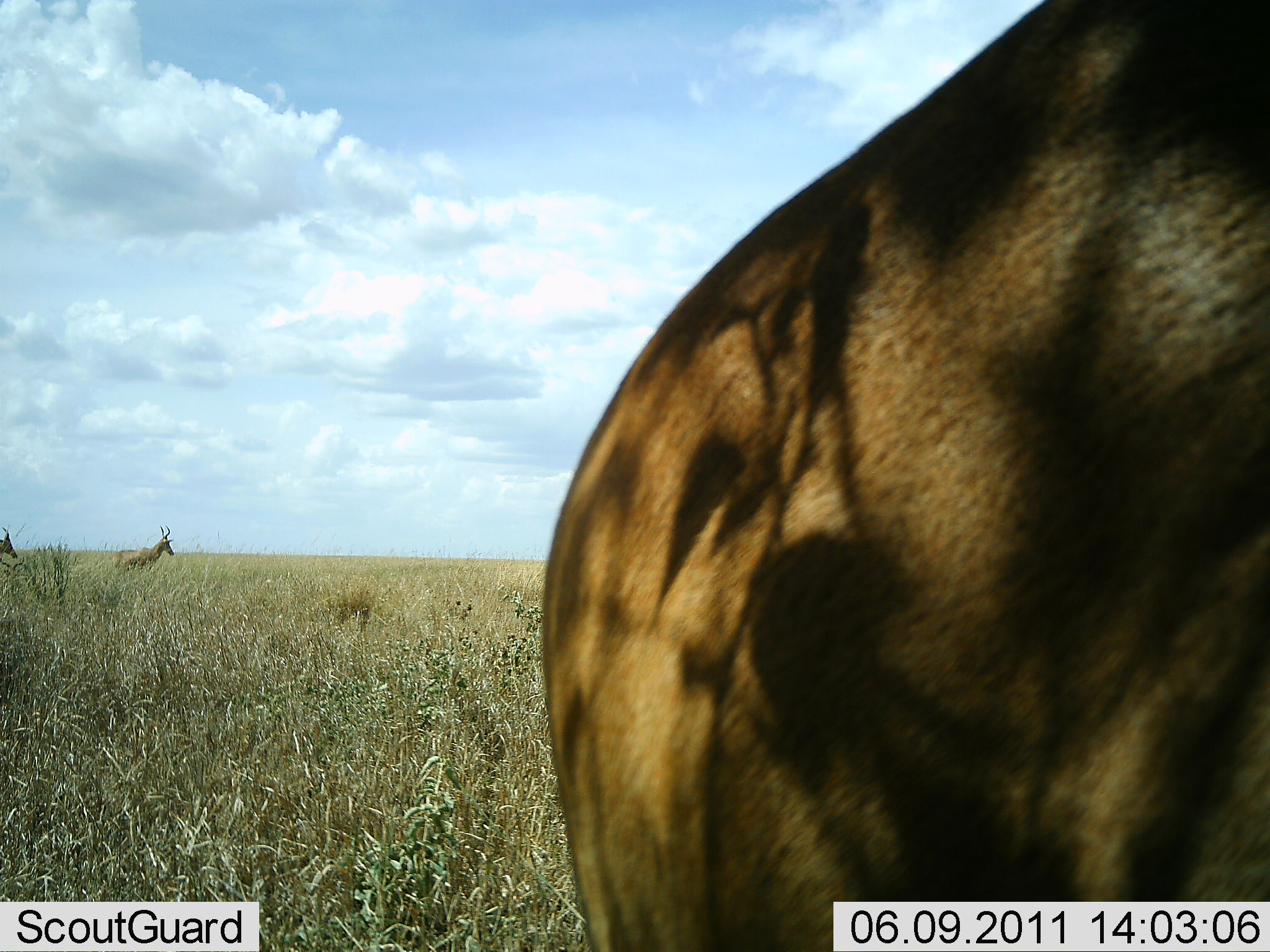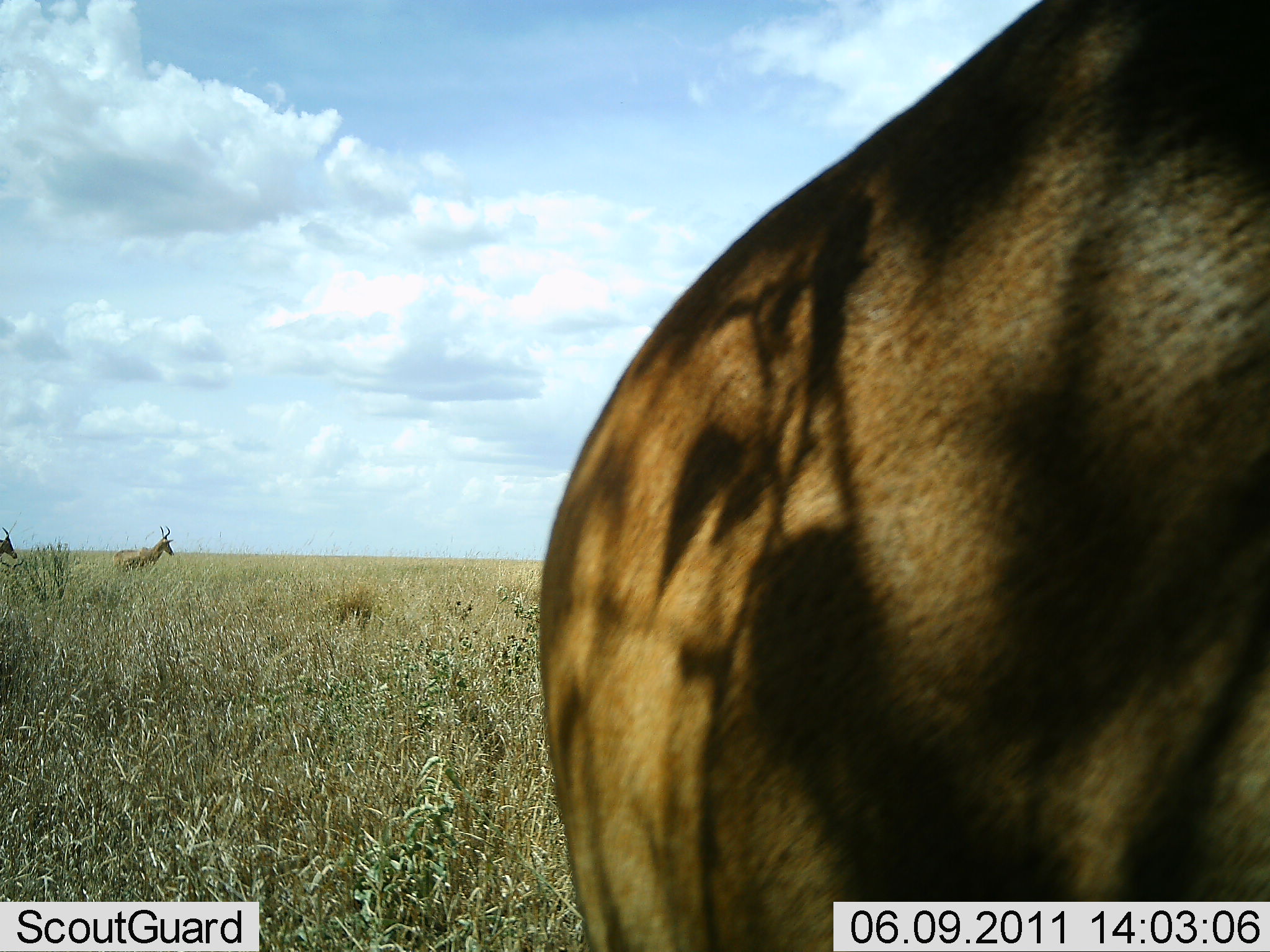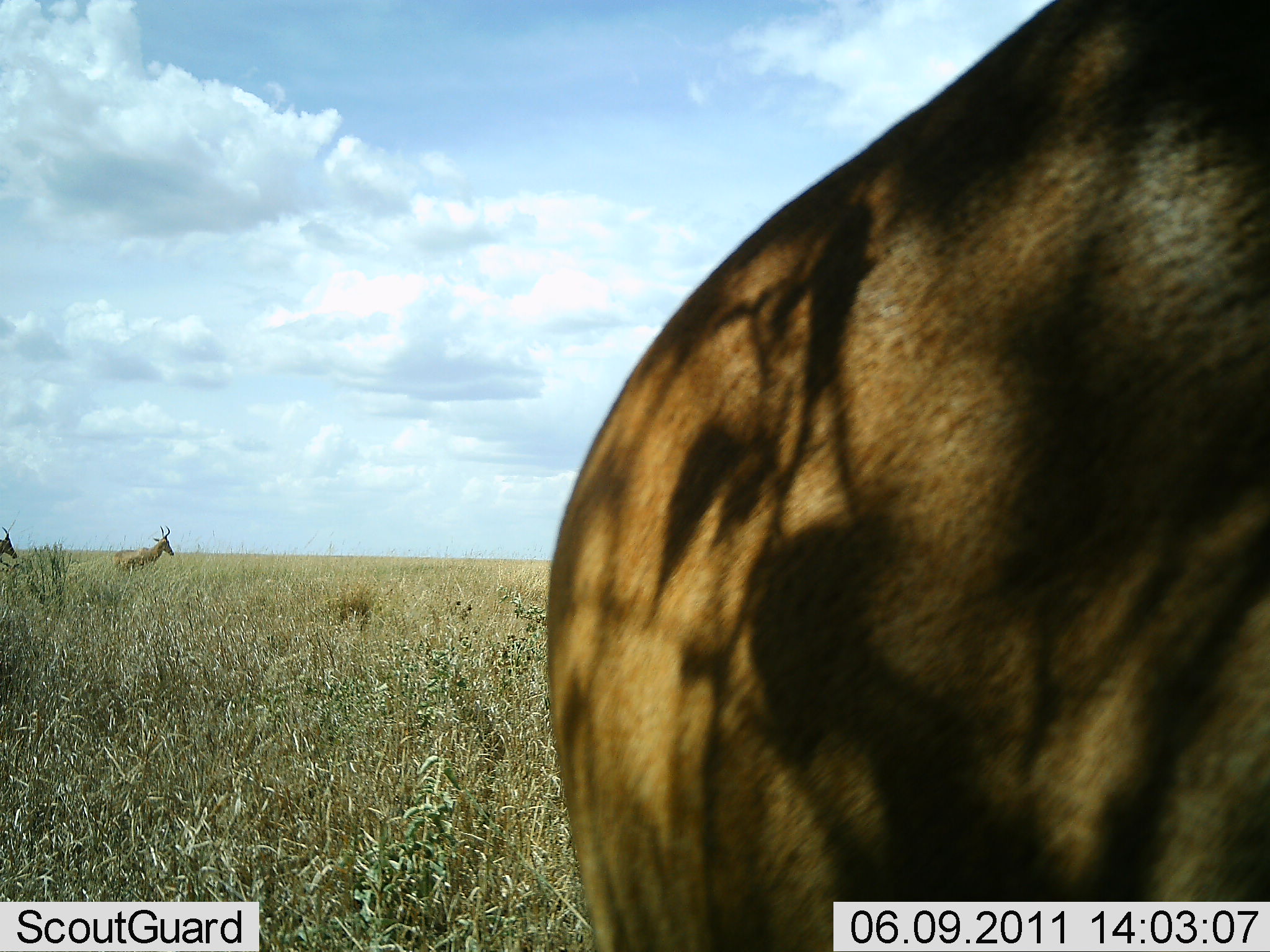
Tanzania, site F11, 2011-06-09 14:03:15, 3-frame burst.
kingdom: Animalia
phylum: Chordata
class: Mammalia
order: Artiodactyla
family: Bovidae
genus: Alcelaphus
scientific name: Alcelaphus buselaphus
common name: hartebeest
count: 3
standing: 100%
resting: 0%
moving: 10%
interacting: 0%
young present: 0%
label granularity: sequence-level